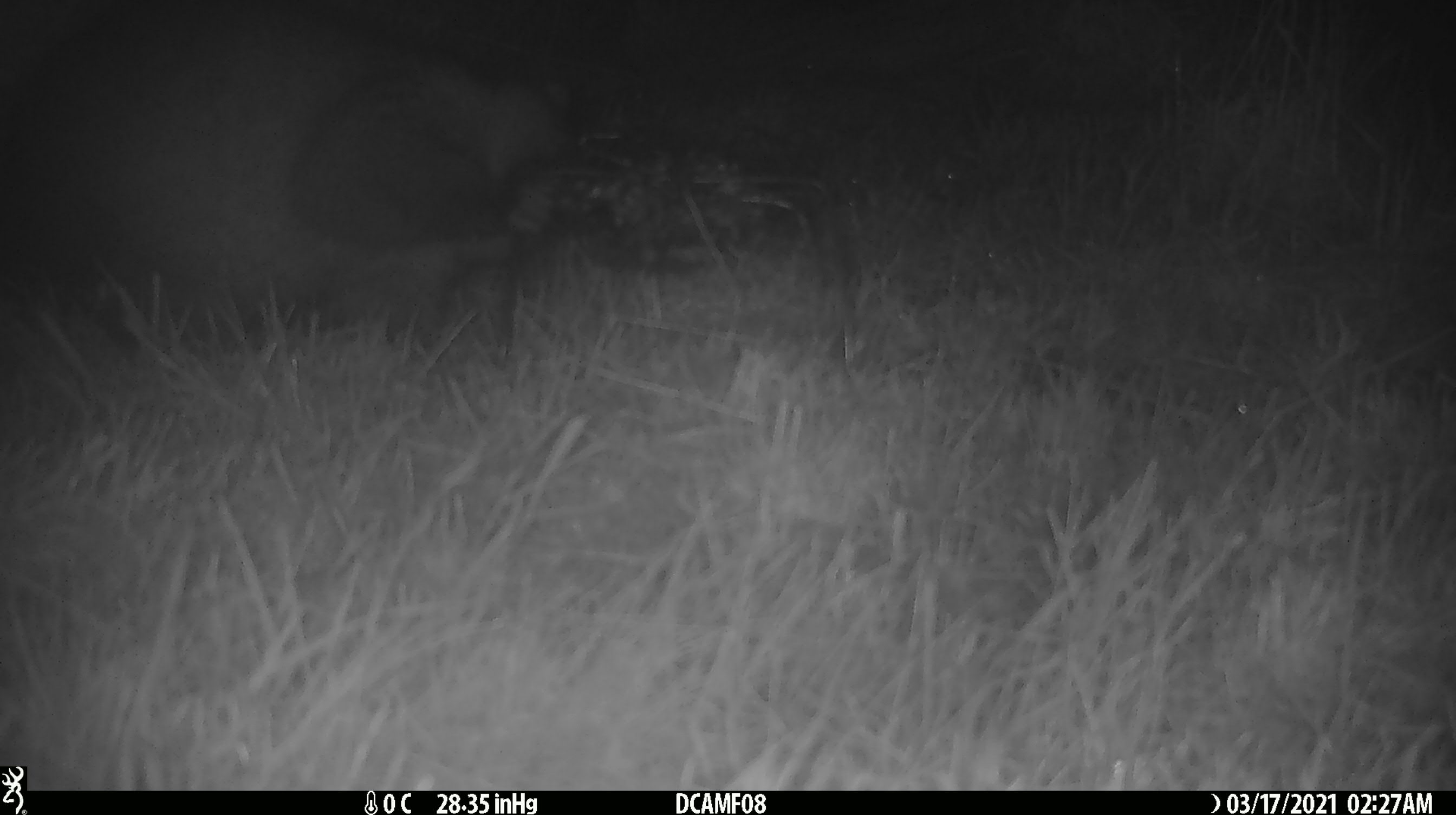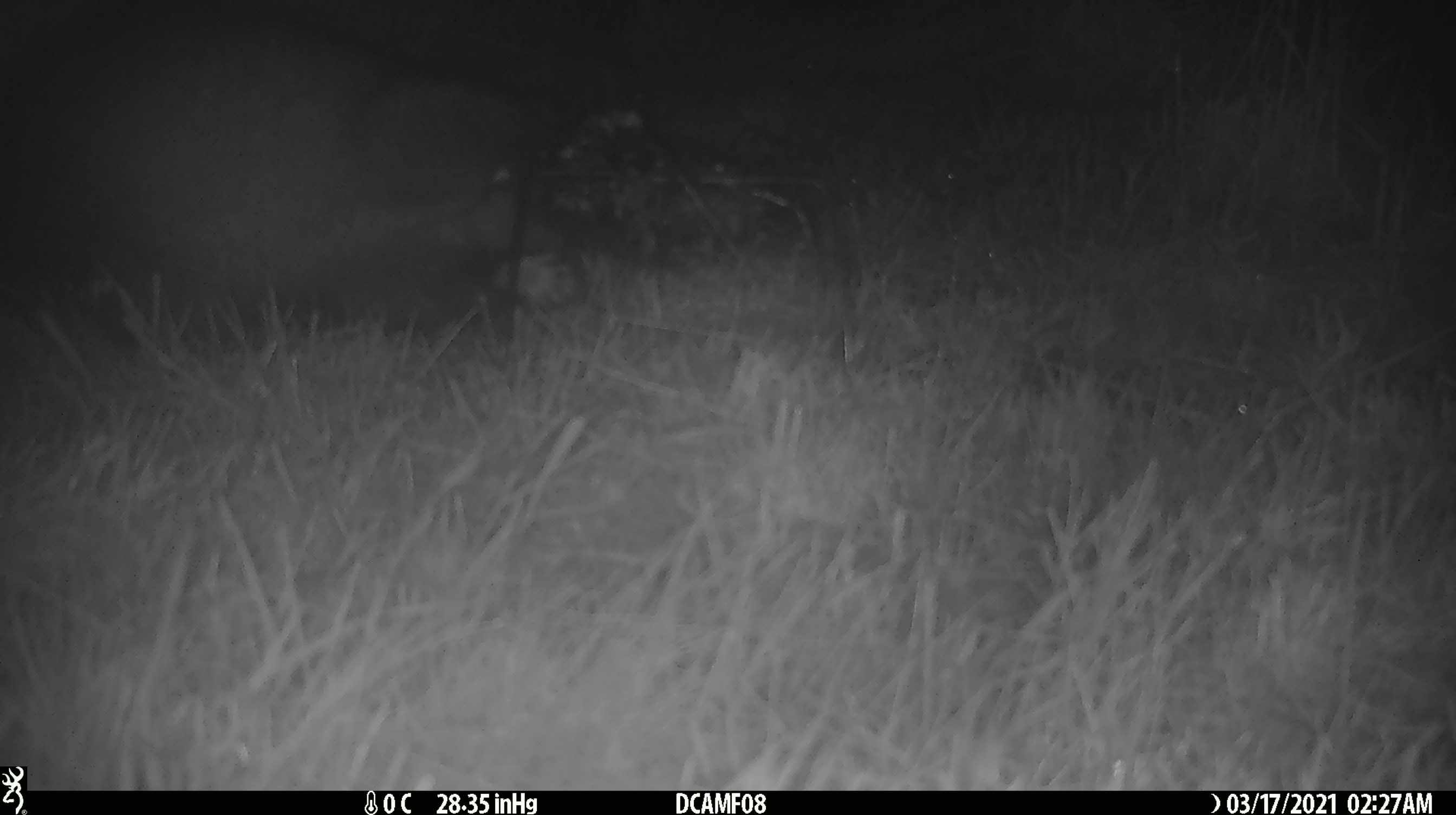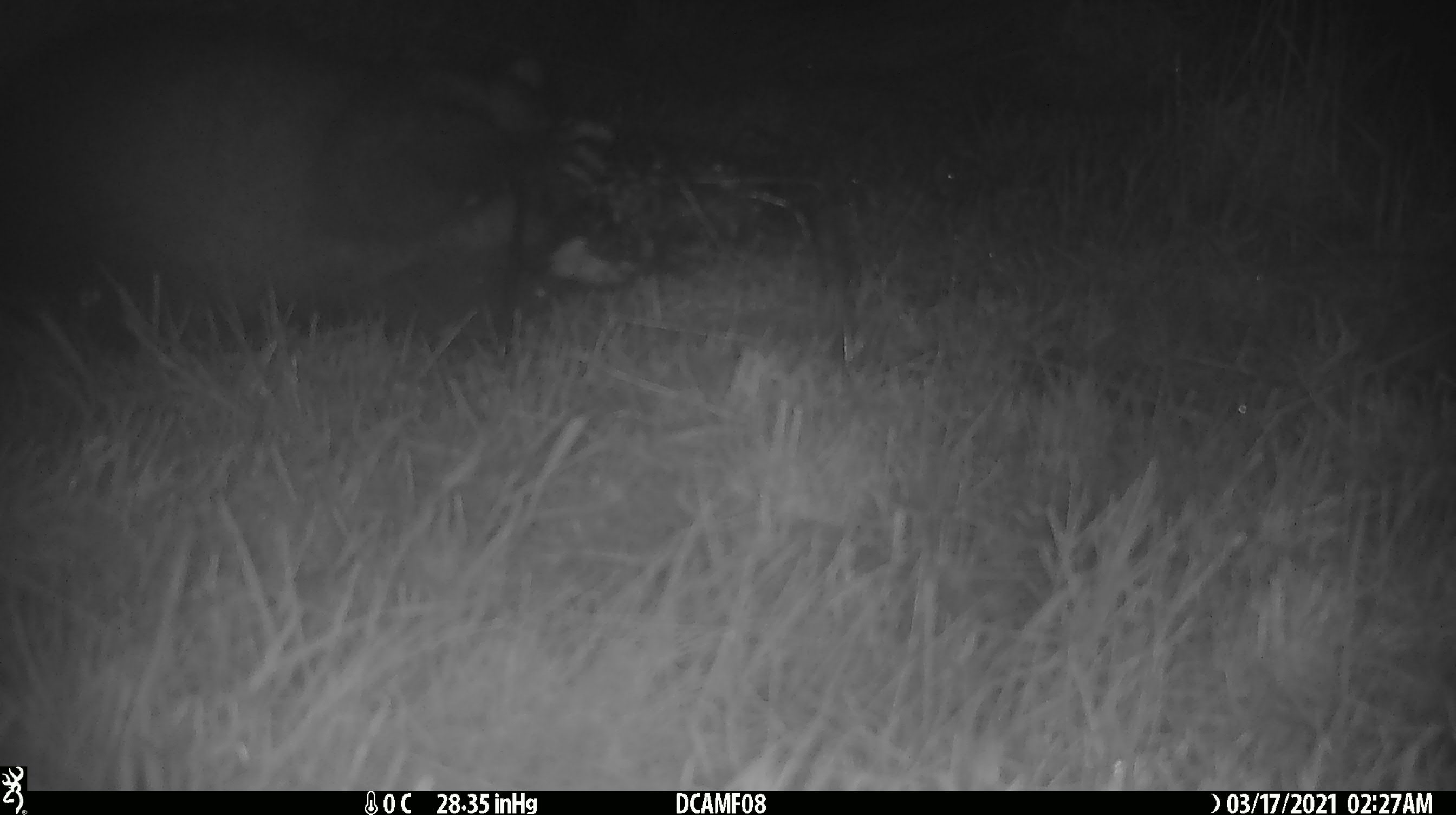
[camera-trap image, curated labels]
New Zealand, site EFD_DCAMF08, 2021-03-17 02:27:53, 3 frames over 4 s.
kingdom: Animalia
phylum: Chordata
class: Mammalia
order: Diprotodontia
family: Phalangeridae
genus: Trichosurus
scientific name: Trichosurus vulpecula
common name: common brushtail possum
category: possum